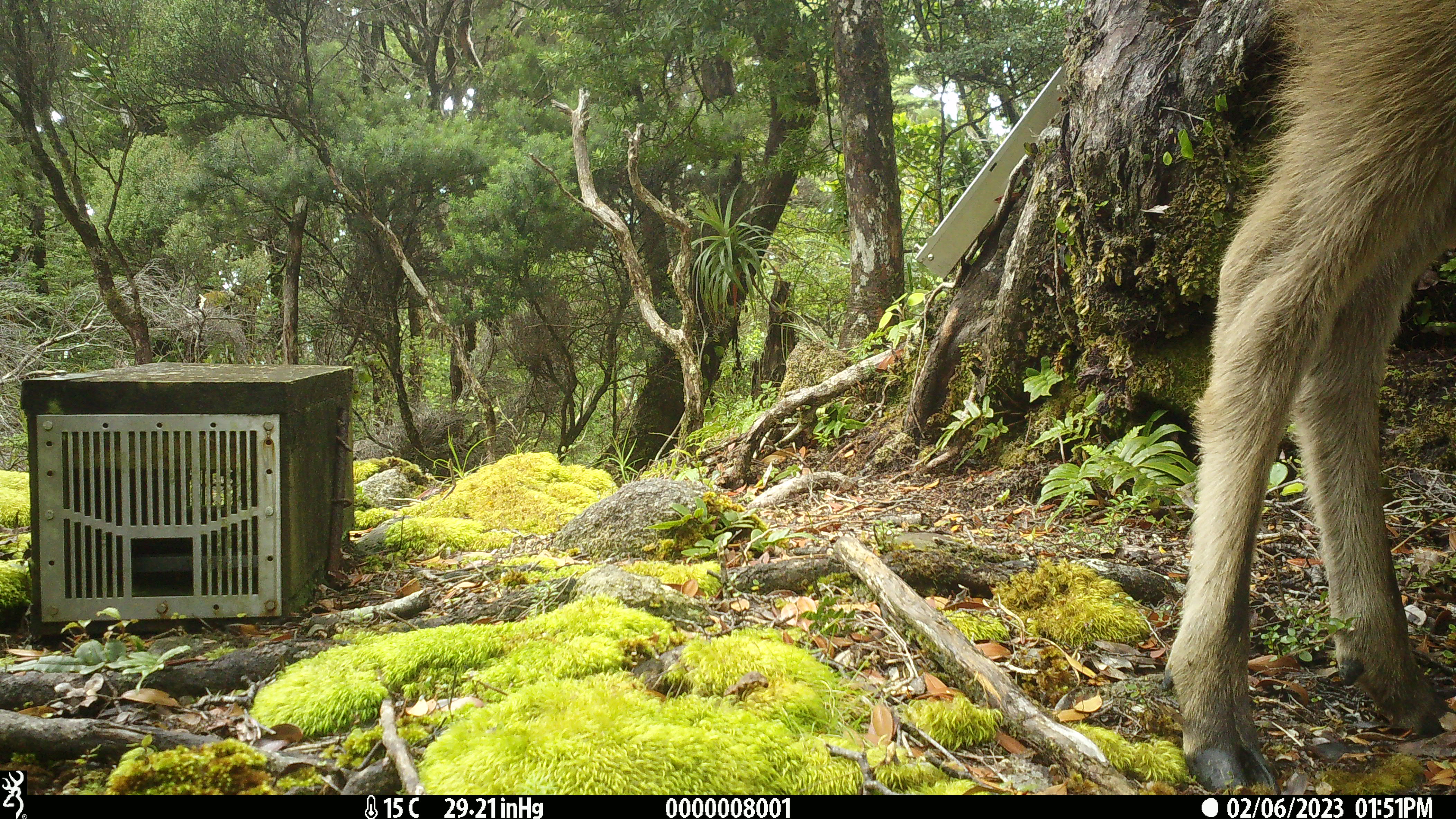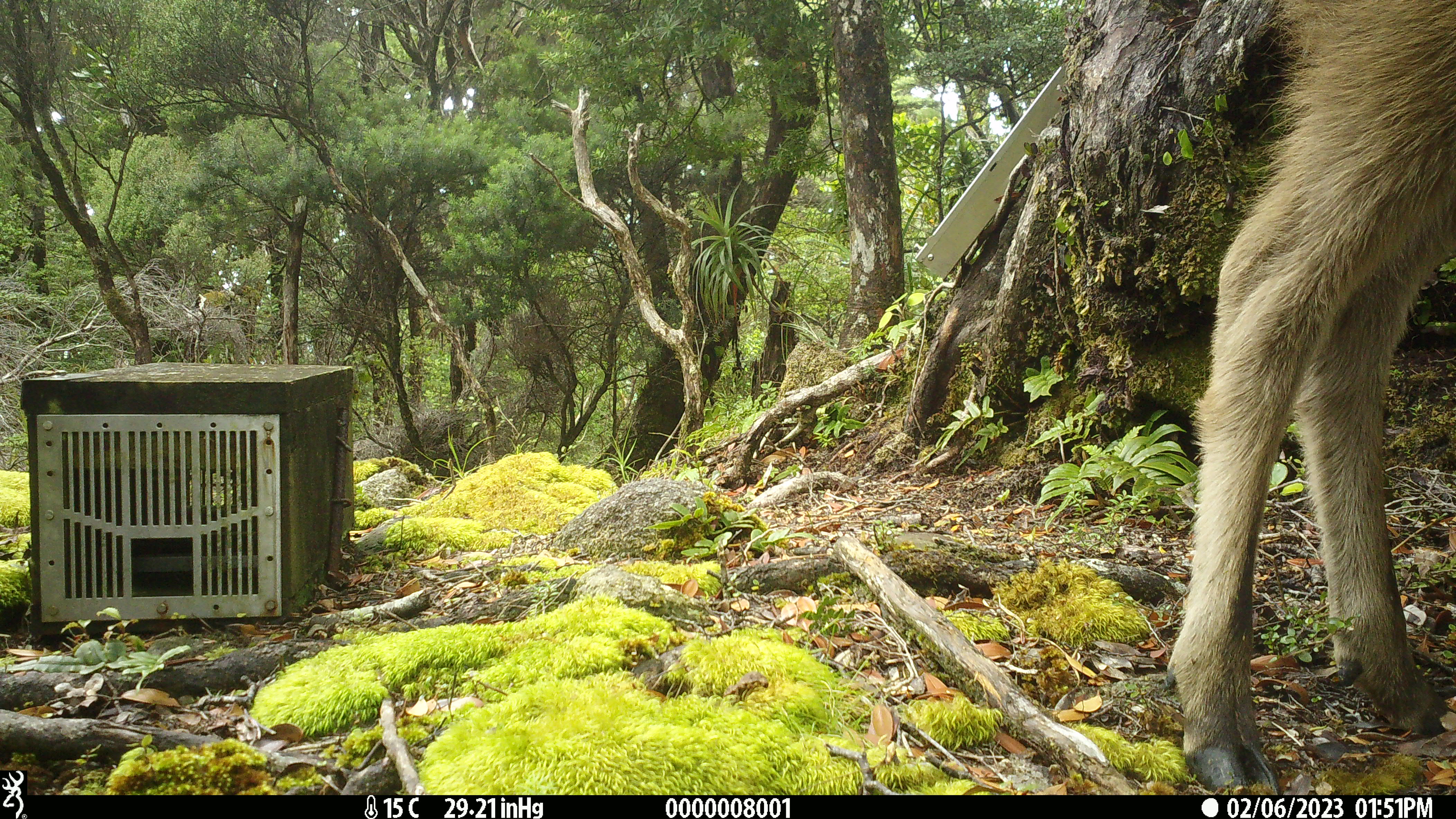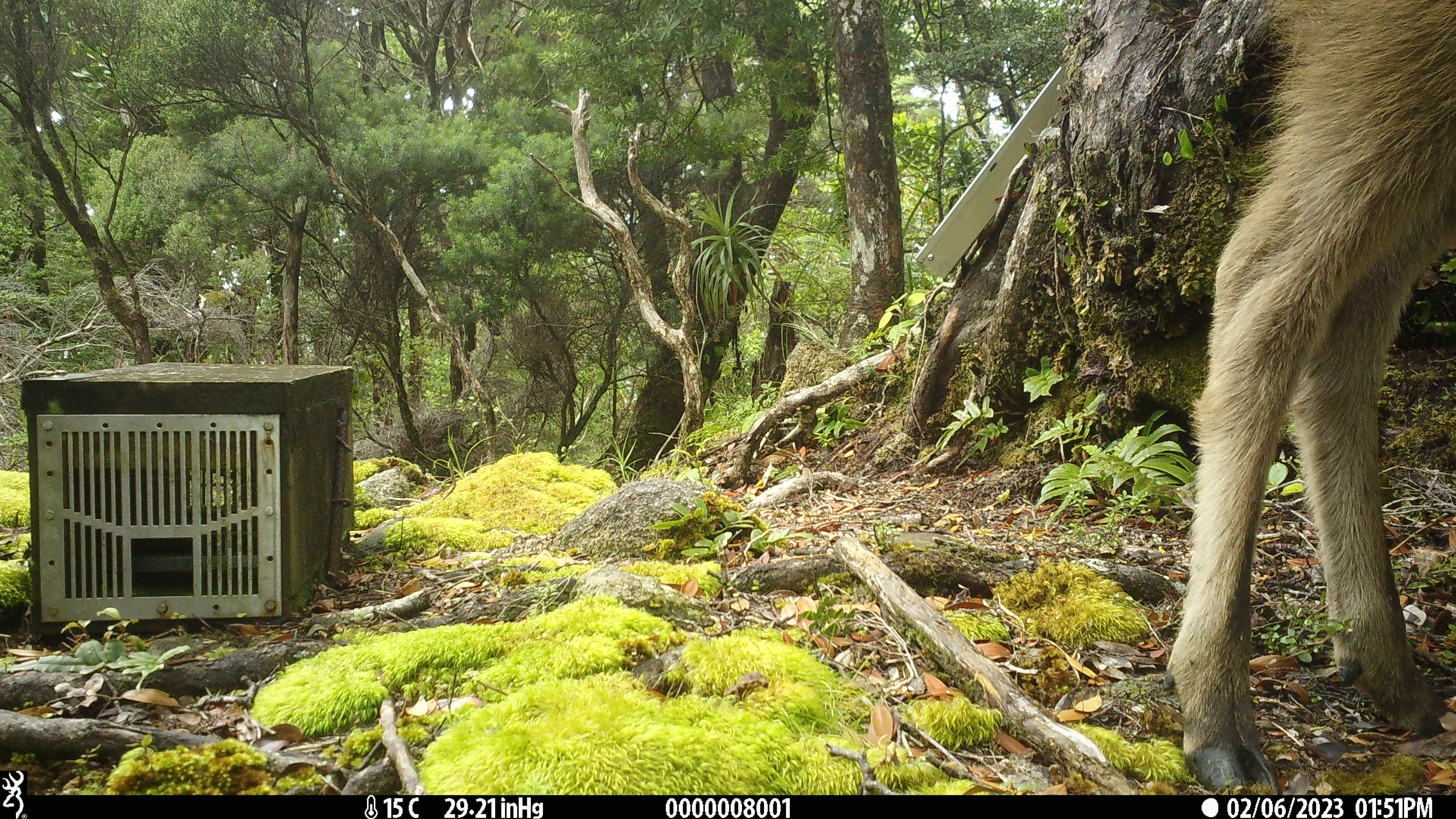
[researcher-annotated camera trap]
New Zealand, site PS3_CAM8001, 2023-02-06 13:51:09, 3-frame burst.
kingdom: Animalia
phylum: Chordata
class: Mammalia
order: Artiodactyla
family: Cervidae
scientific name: Cervidae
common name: deer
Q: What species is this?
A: Deer (Cervidae).